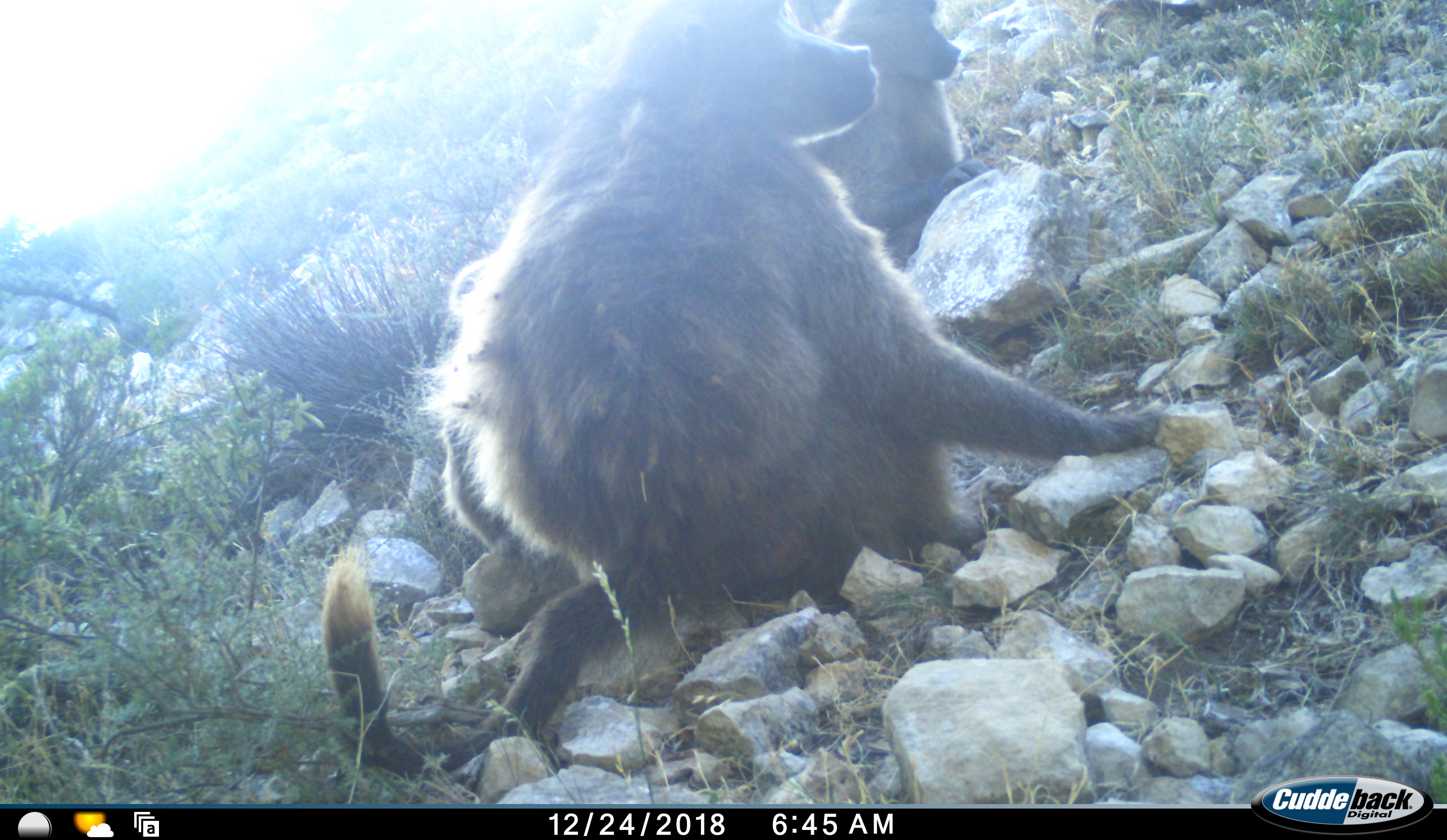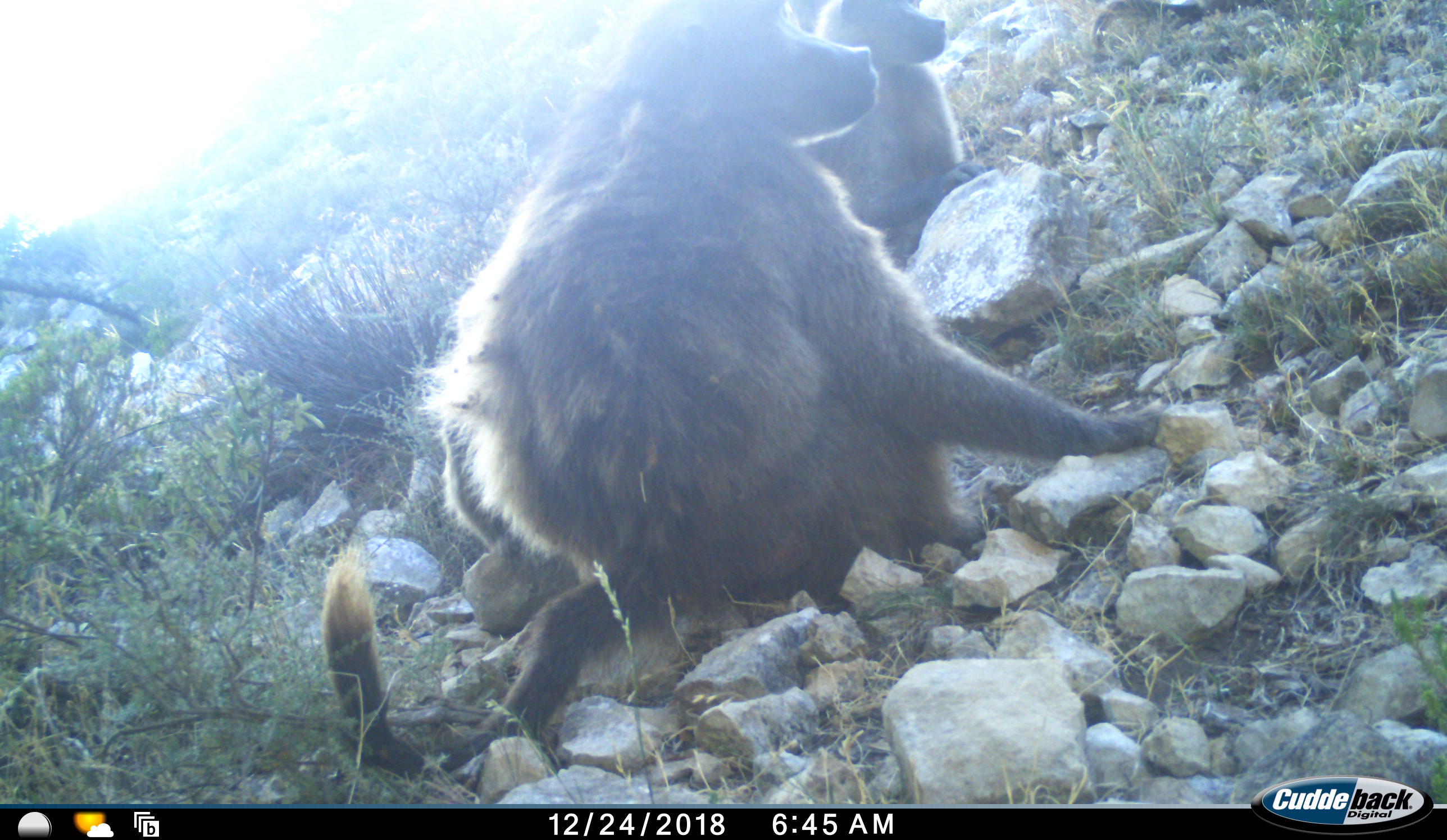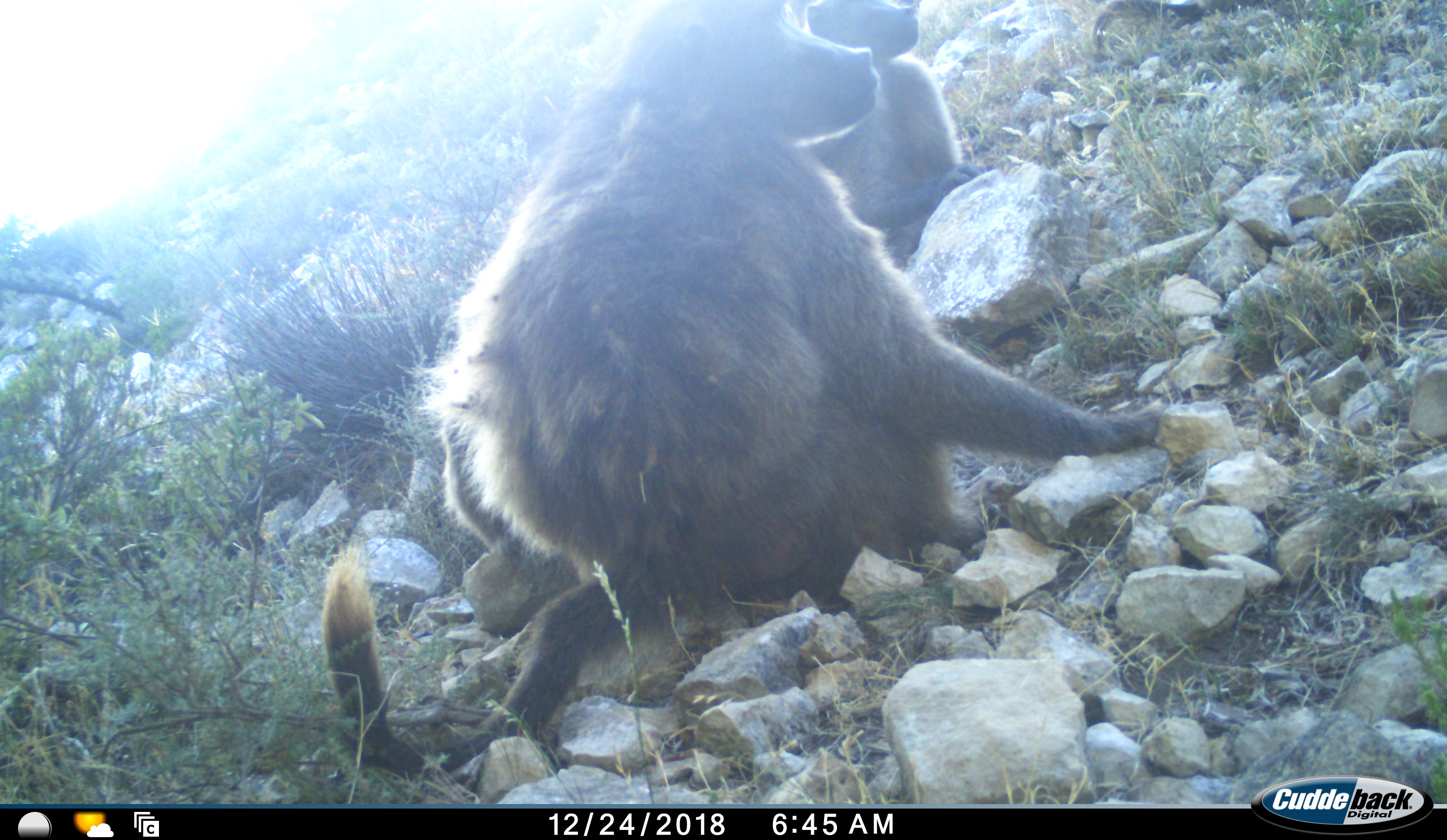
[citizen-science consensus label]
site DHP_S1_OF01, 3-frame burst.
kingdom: Animalia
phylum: Chordata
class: Mammalia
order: Primates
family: Cercopithecidae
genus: Papio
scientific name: Papio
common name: baboon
Baboon (Papio), count 2. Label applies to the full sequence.